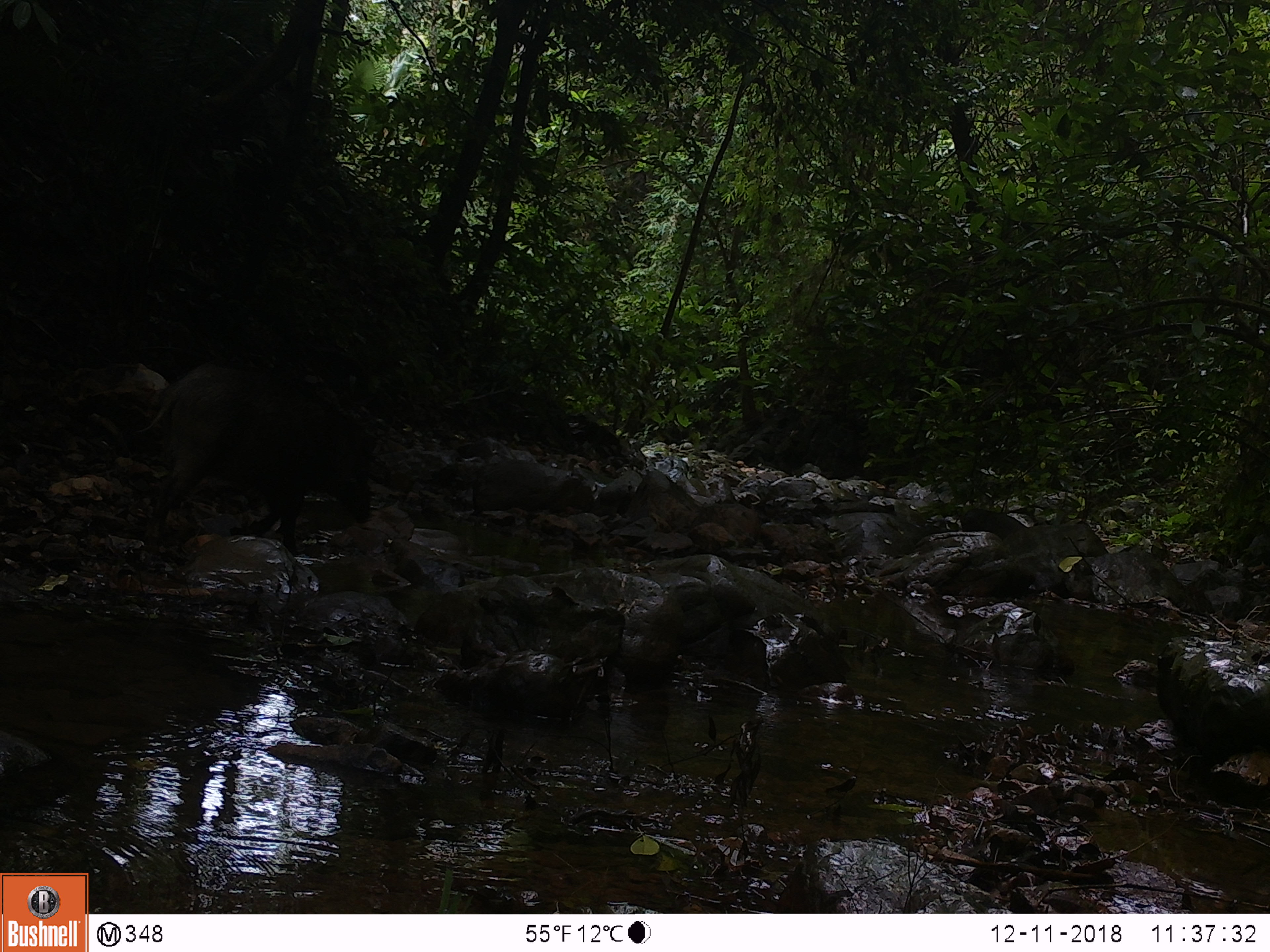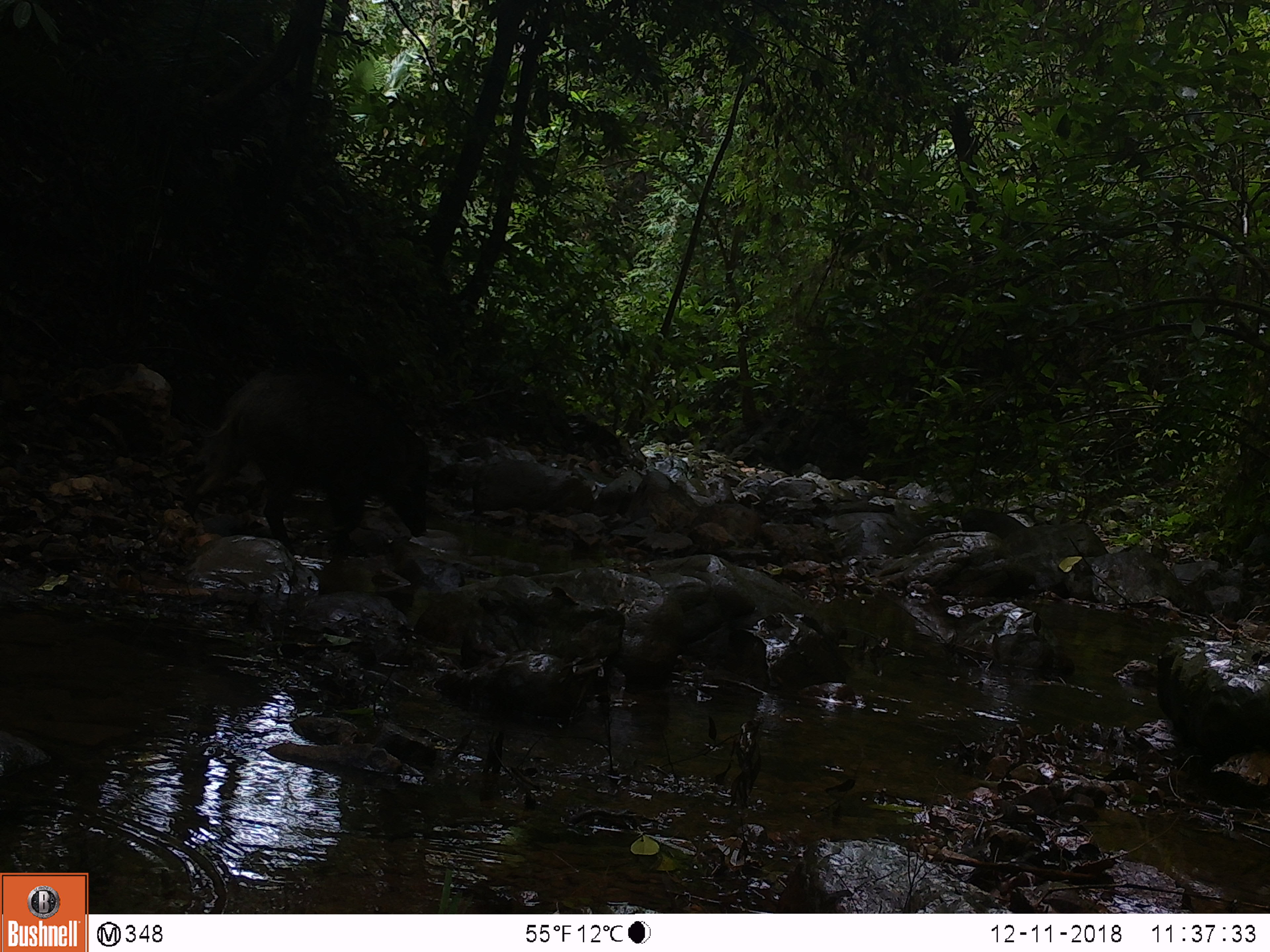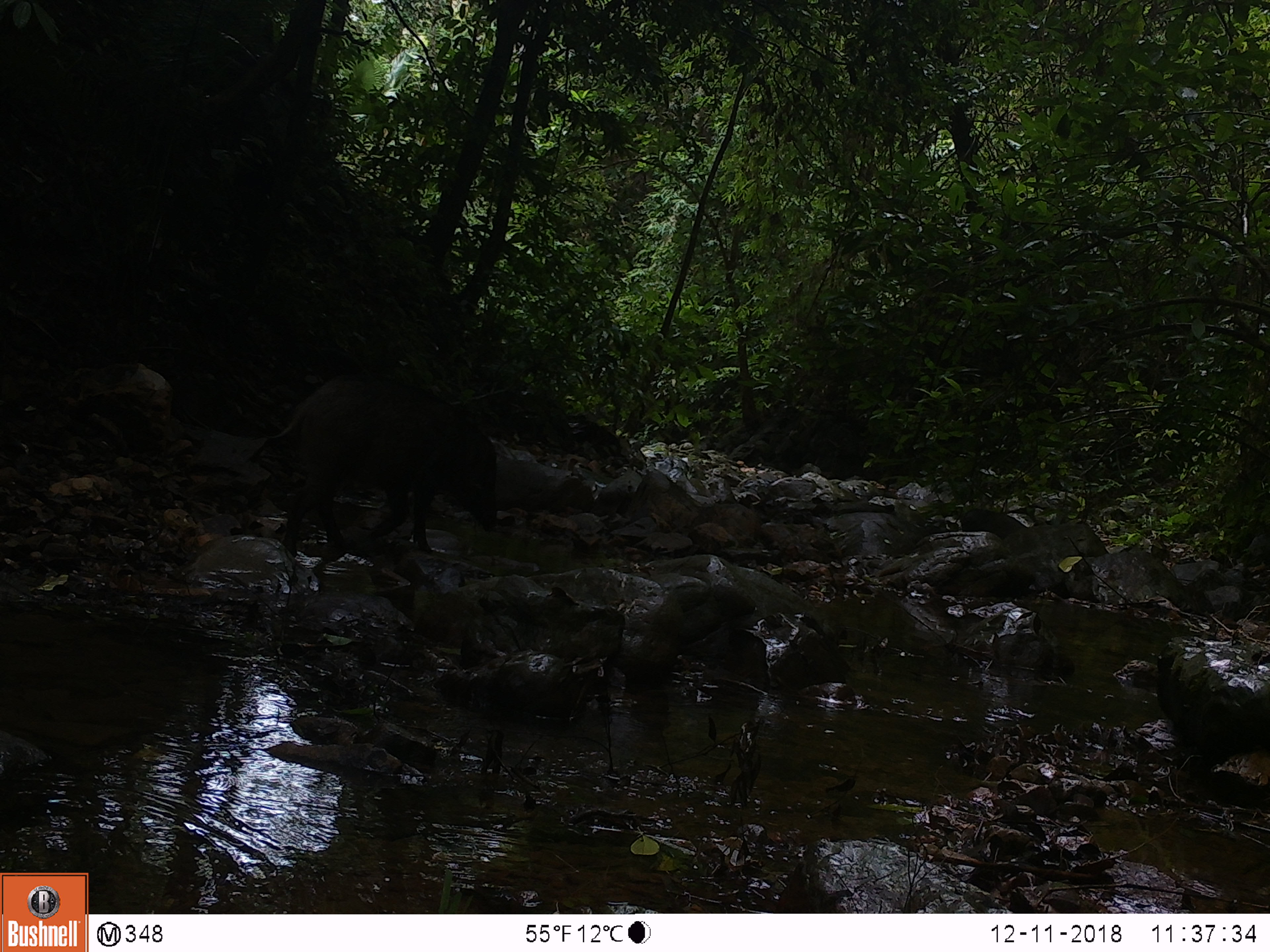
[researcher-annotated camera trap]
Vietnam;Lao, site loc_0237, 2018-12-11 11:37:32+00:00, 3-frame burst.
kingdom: Animalia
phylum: Chordata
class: Mammalia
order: Artiodactyla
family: Suidae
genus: Sus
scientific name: Sus scrofa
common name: eurasian wild pig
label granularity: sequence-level